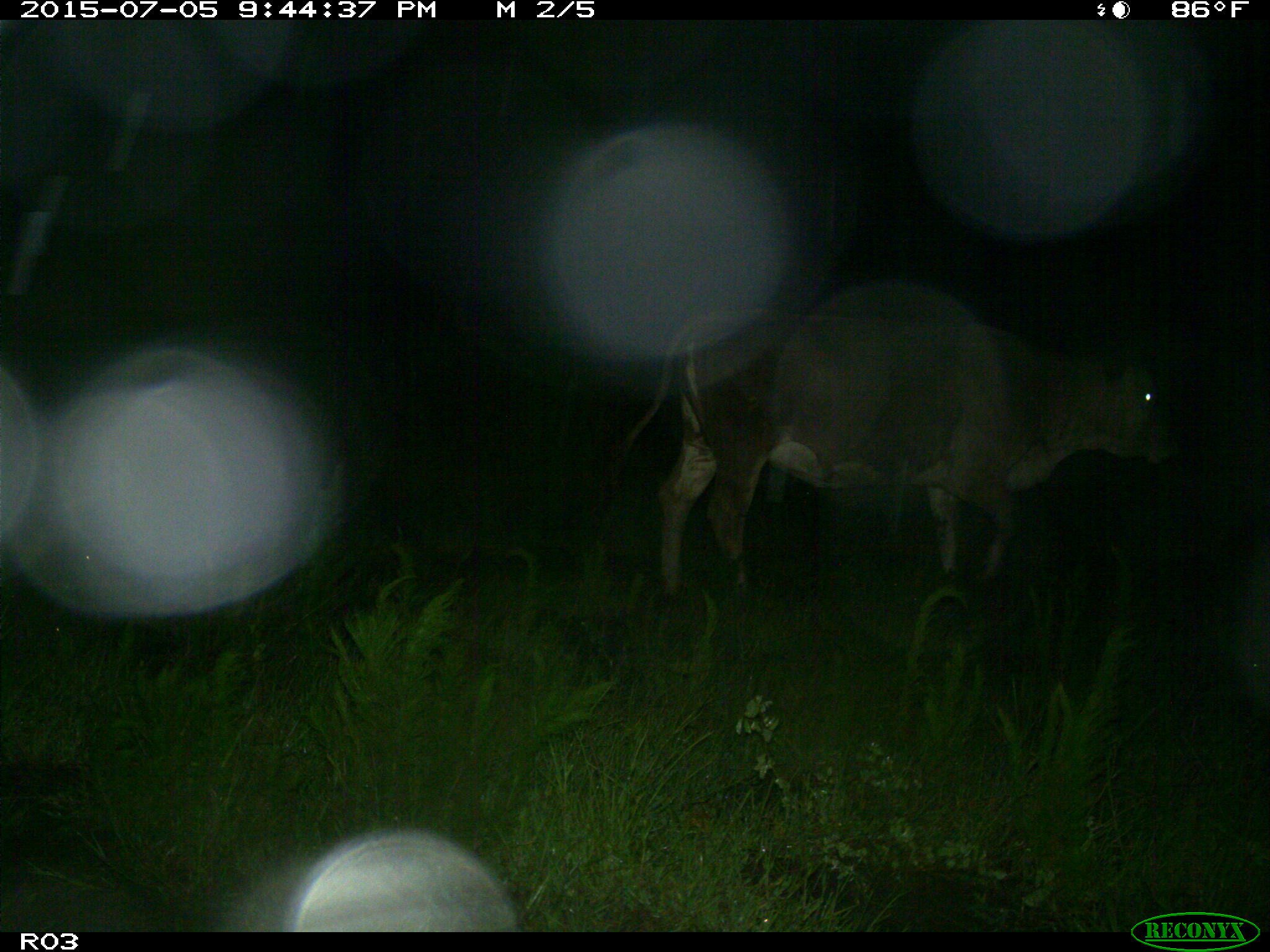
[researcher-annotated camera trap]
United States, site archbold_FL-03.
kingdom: Animalia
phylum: Chordata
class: Mammalia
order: Artiodactyla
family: Bovidae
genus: Bos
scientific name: Bos taurus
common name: domestic cow